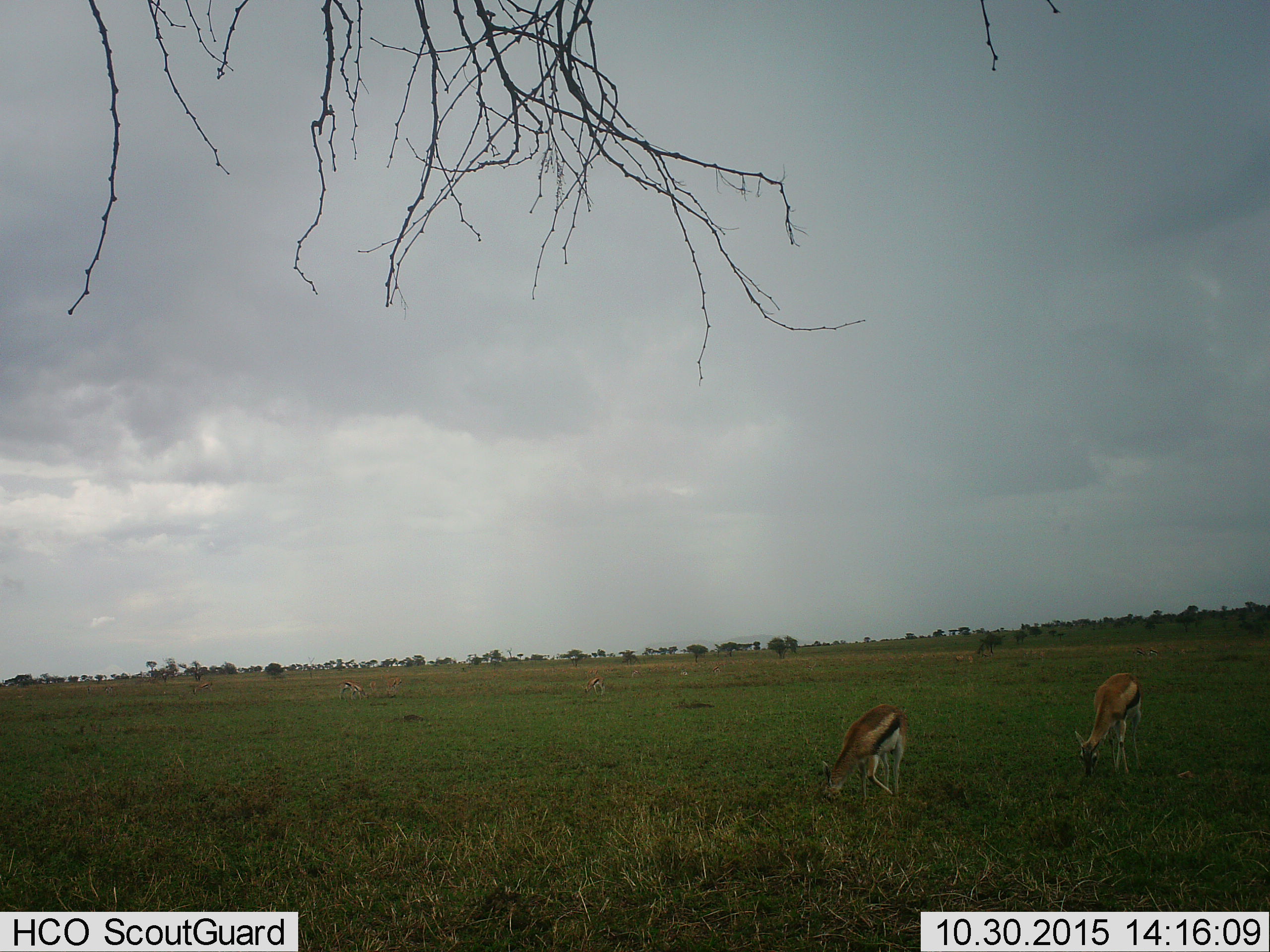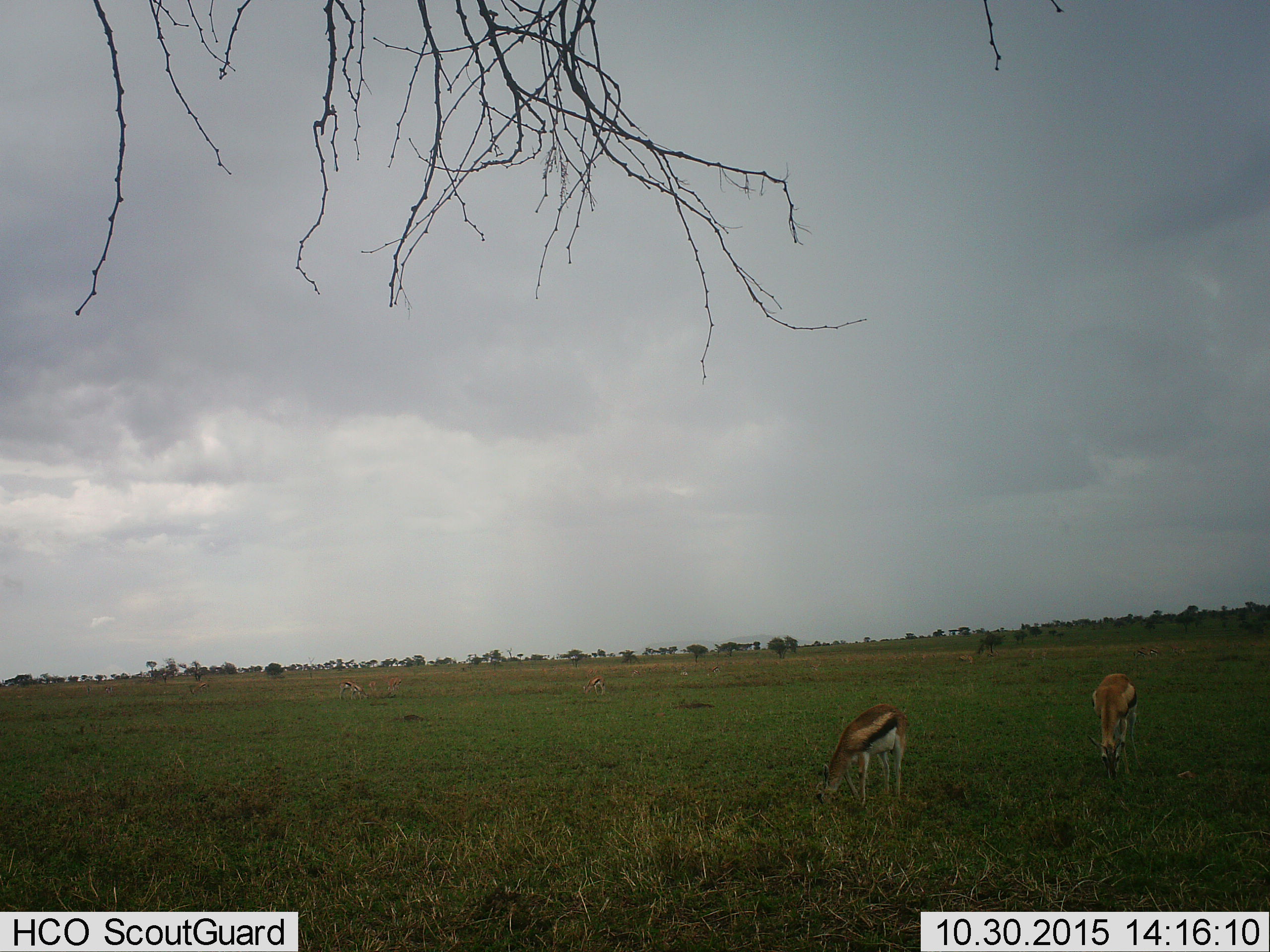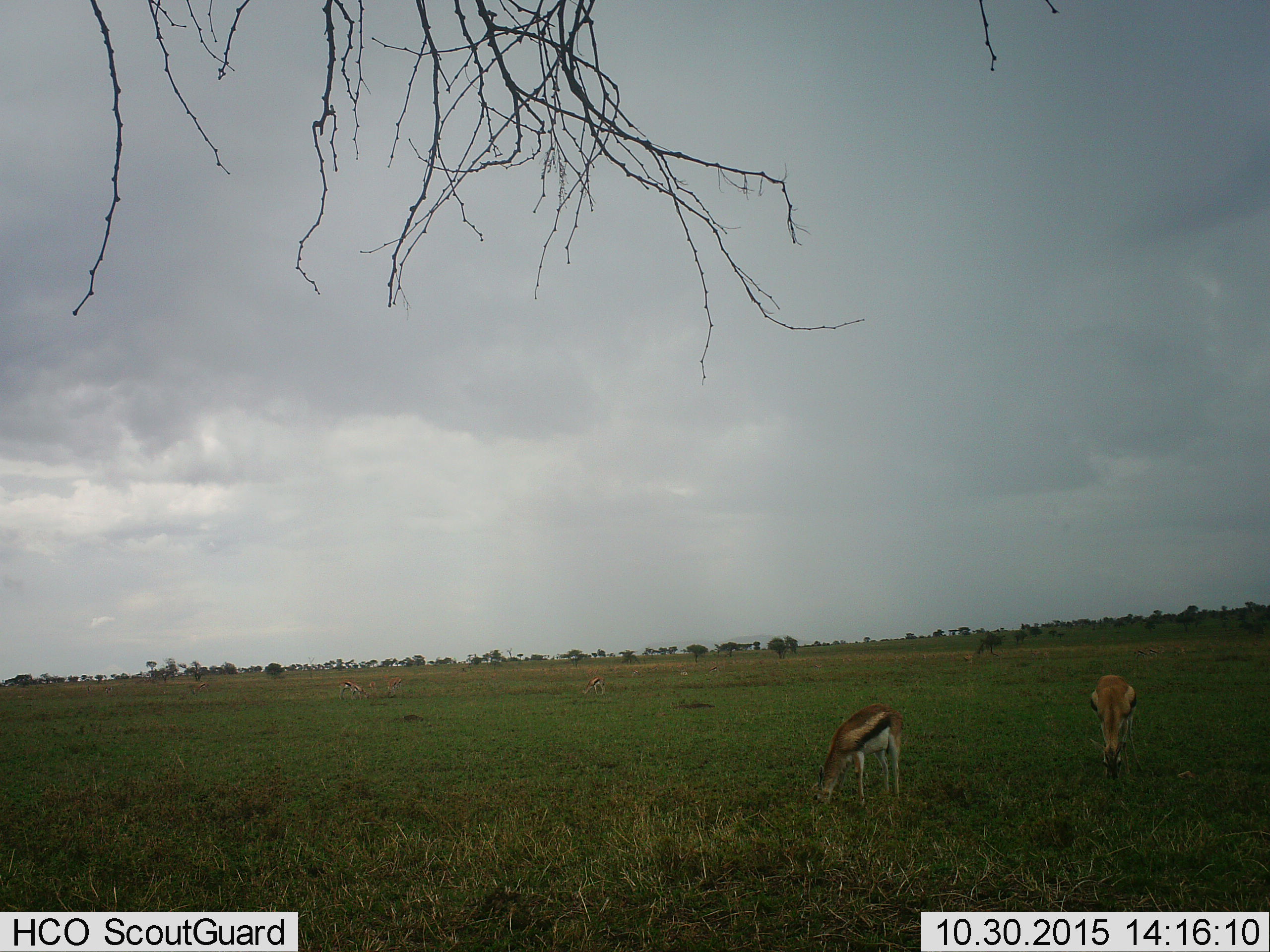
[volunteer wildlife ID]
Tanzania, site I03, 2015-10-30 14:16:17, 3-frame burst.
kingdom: Animalia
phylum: Chordata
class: Mammalia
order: Artiodactyla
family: Bovidae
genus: Eudorcas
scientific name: Eudorcas thomsonii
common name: thomson's gazelle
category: gazellethomsons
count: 10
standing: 20%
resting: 0%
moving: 40%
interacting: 0%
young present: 0%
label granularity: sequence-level